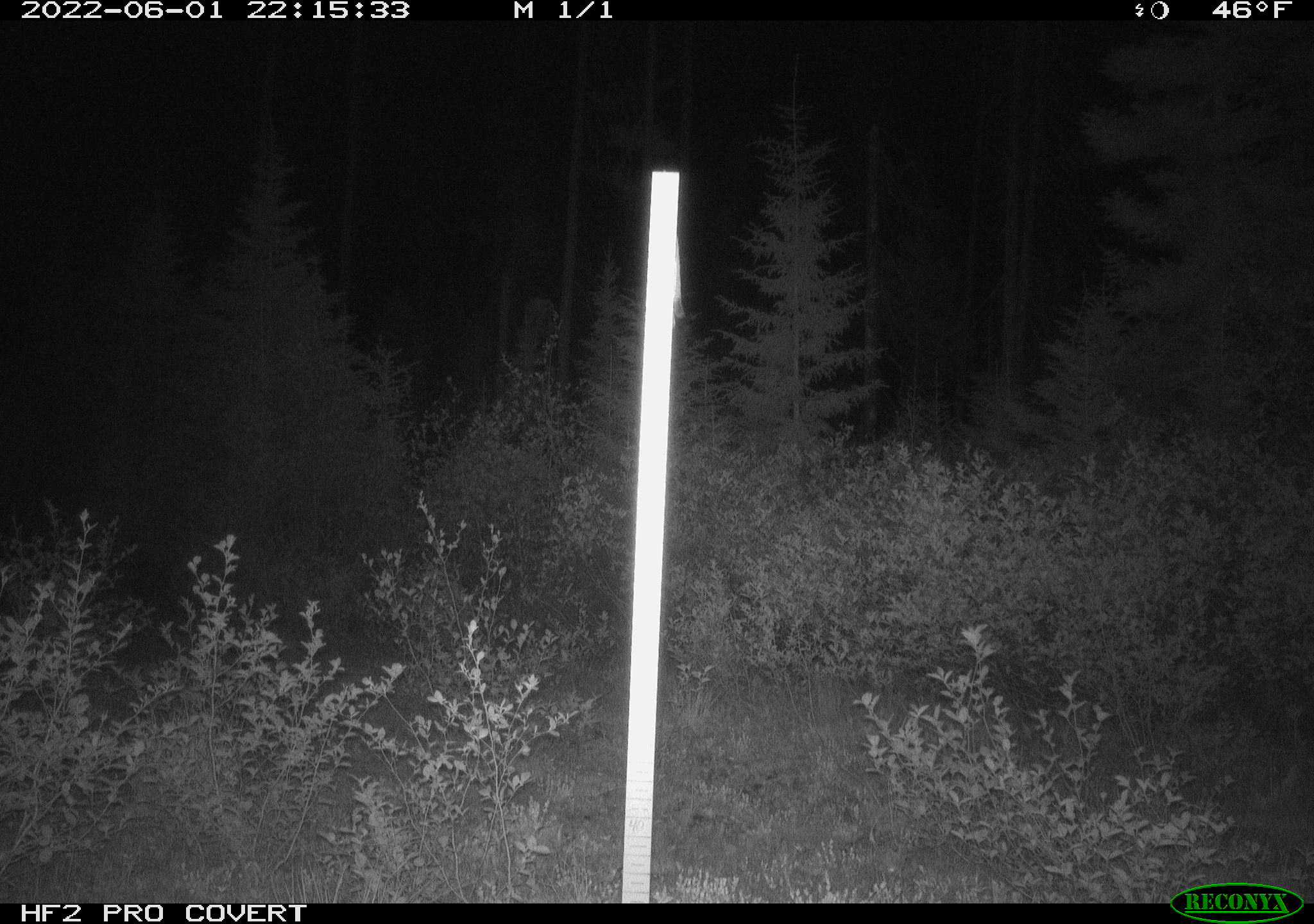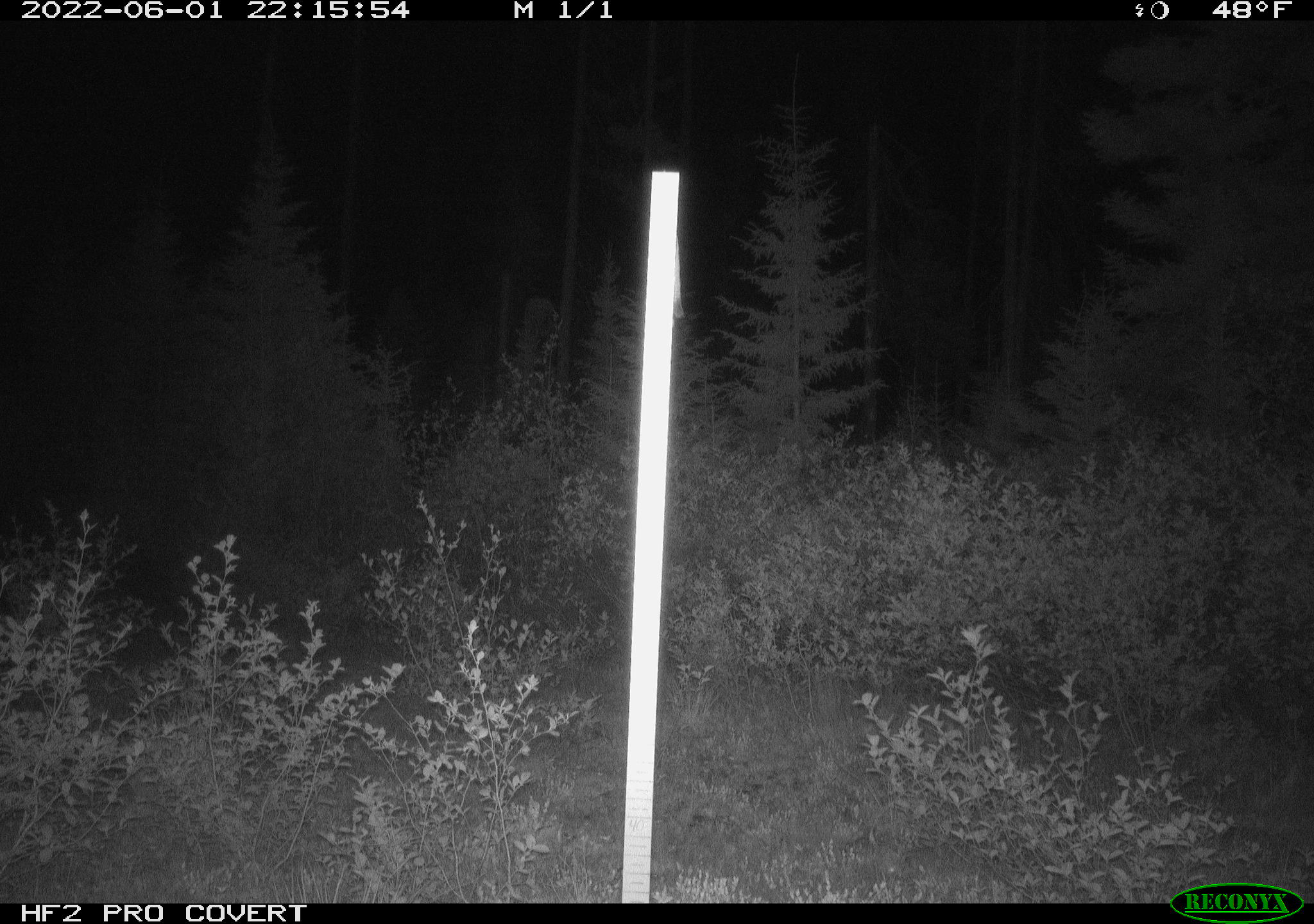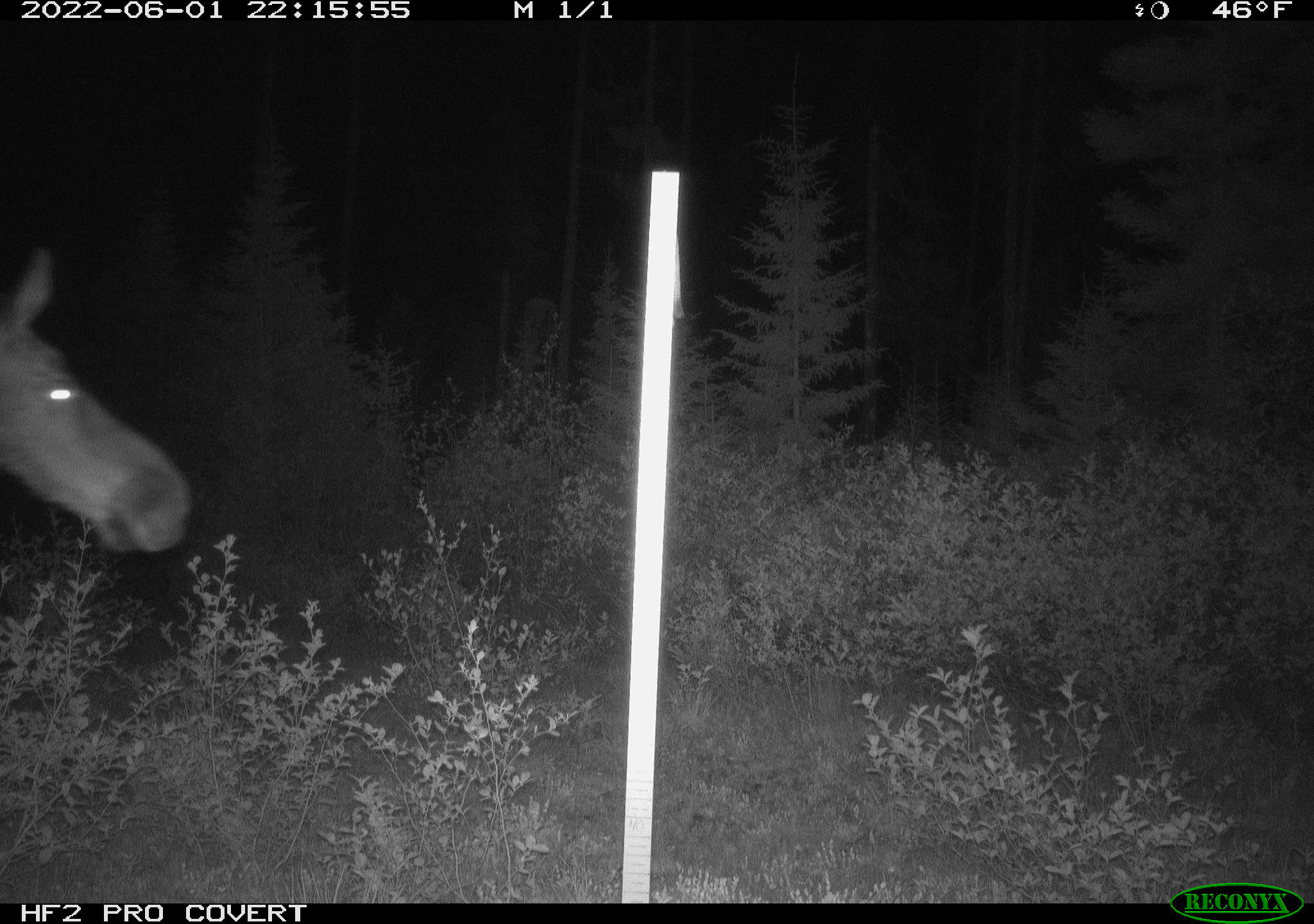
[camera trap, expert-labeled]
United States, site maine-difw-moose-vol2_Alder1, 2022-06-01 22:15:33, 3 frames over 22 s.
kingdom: Animalia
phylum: Chordata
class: Mammalia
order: Artiodactyla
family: Cervidae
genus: Alces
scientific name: Alces alces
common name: moose